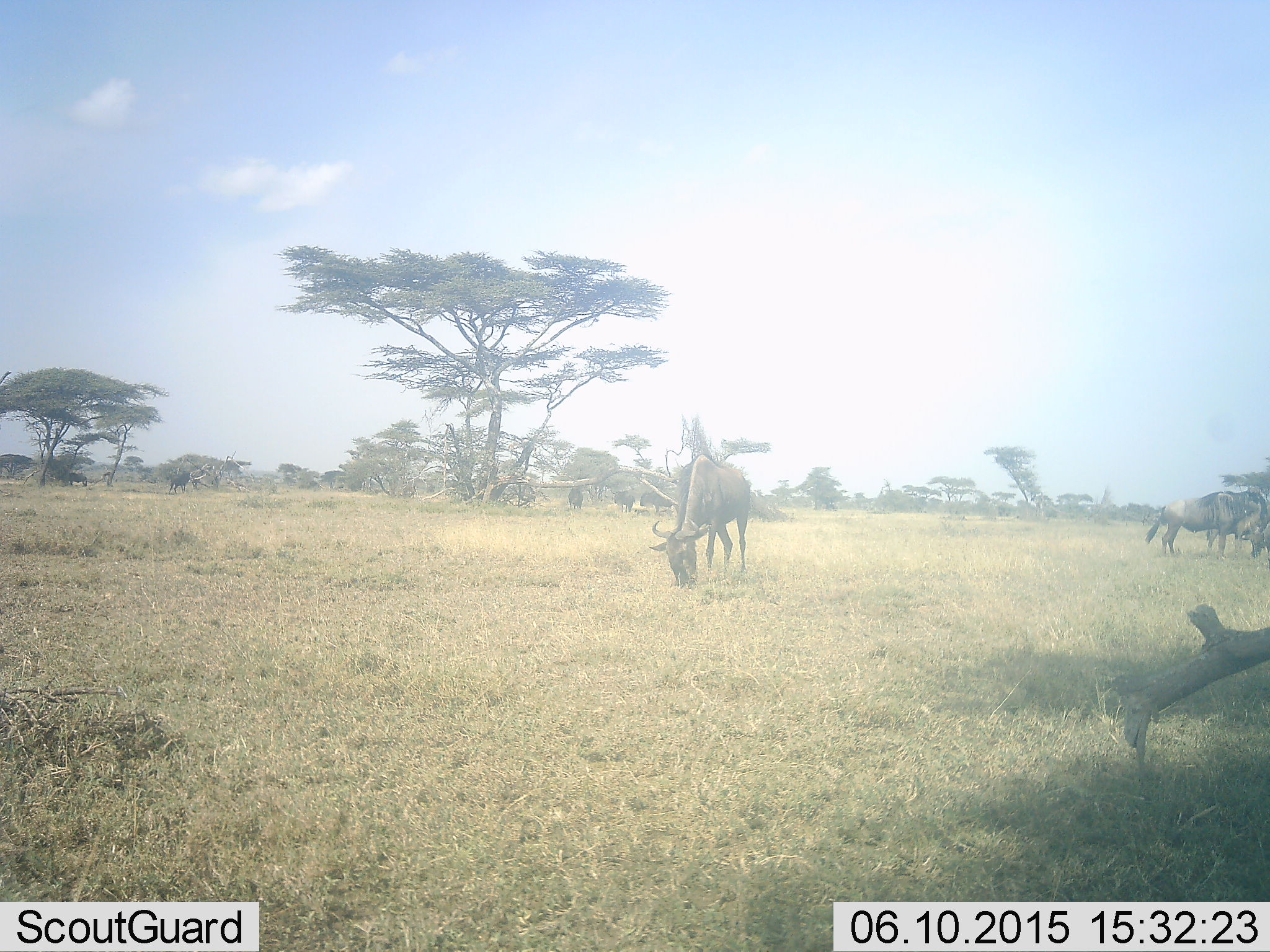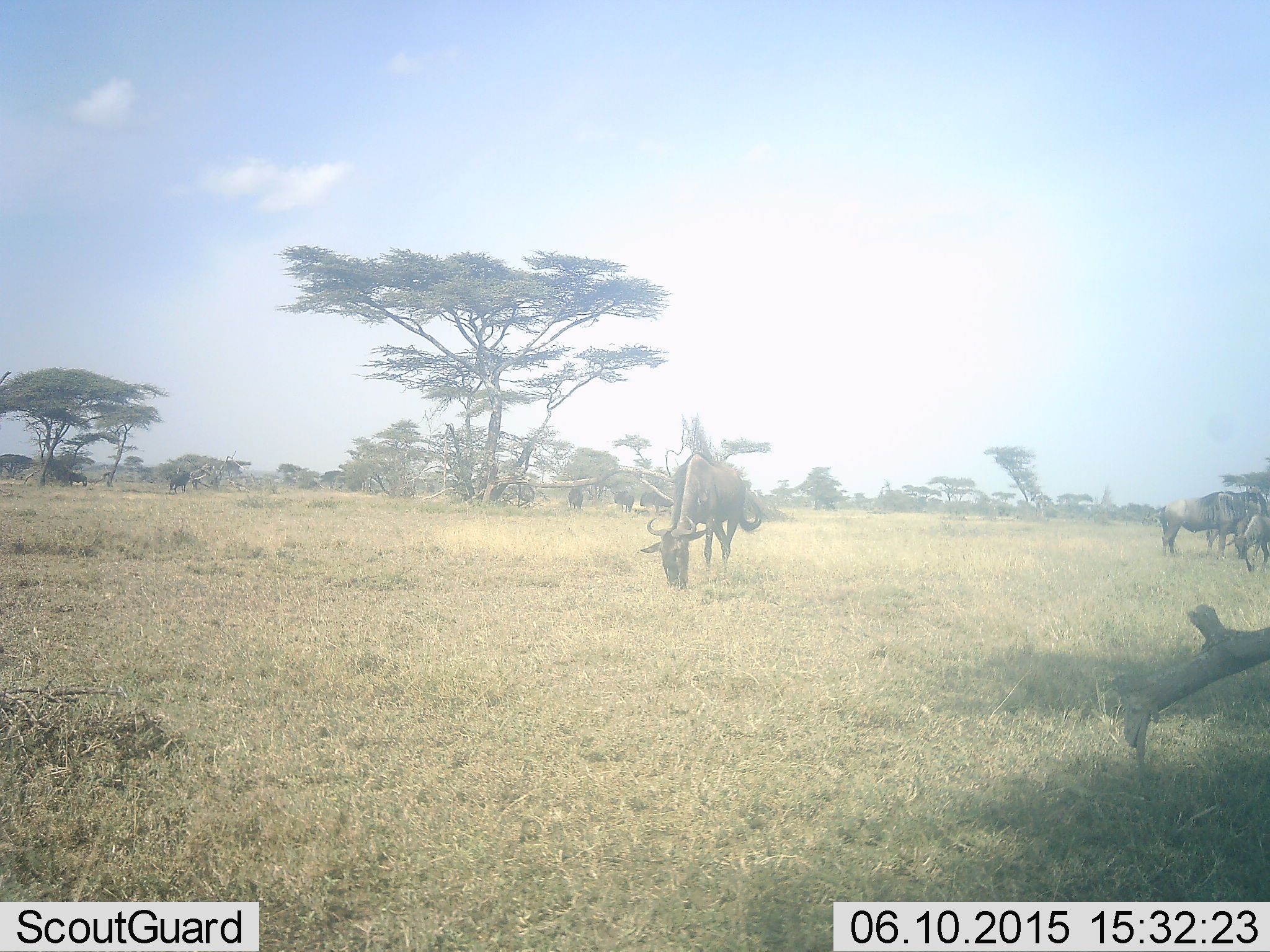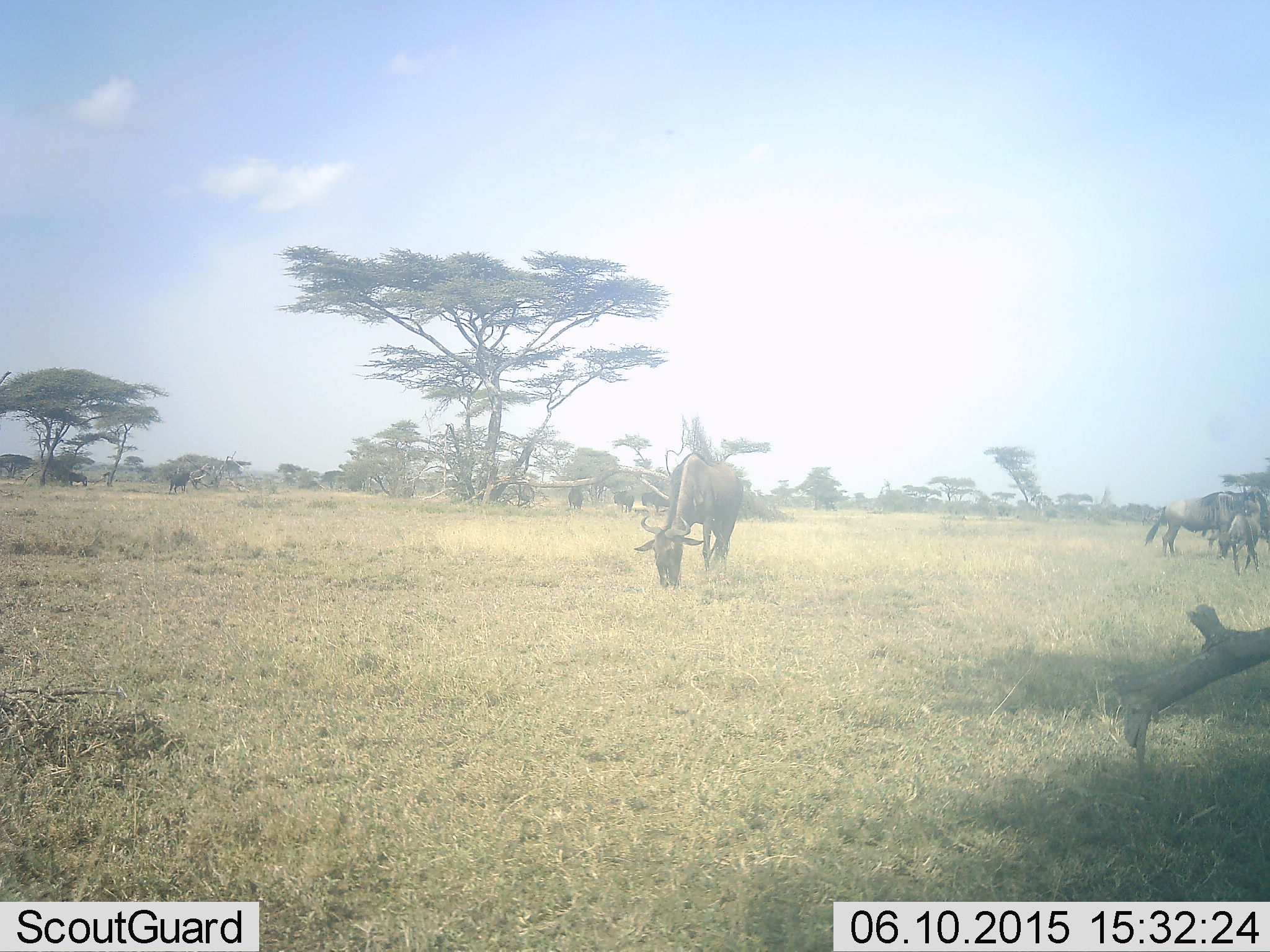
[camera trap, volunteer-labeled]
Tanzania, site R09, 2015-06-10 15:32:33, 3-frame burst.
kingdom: Animalia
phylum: Chordata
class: Mammalia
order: Artiodactyla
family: Bovidae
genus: Connochaetes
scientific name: Connochaetes taurinus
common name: blue wildebeest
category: wildebeest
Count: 5.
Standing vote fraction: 70%.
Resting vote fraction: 10%.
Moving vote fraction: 30%.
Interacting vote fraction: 0%.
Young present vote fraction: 30%.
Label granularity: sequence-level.